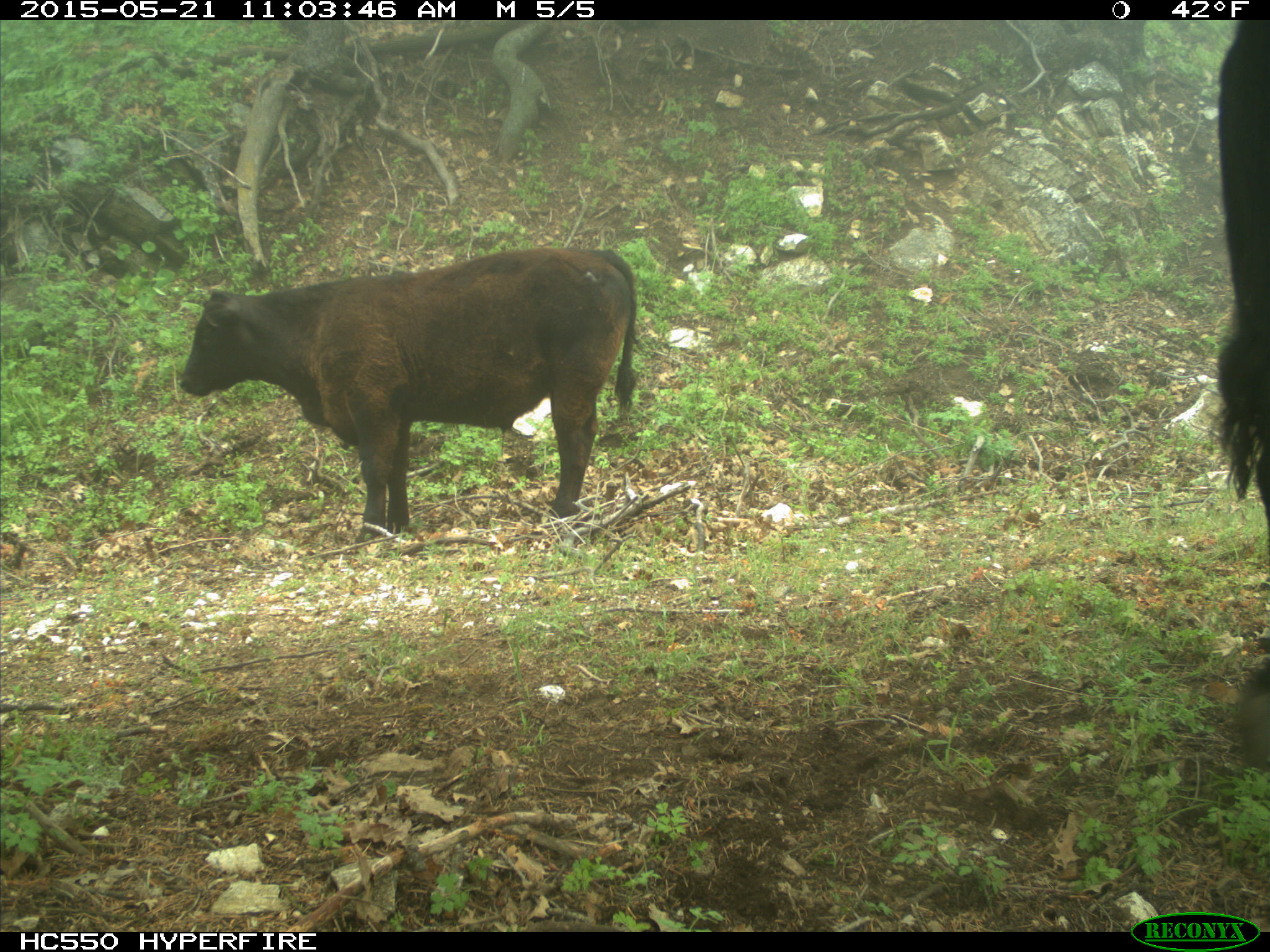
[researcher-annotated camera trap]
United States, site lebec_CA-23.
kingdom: Animalia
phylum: Chordata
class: Mammalia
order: Artiodactyla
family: Bovidae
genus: Bos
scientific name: Bos taurus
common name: domestic cow